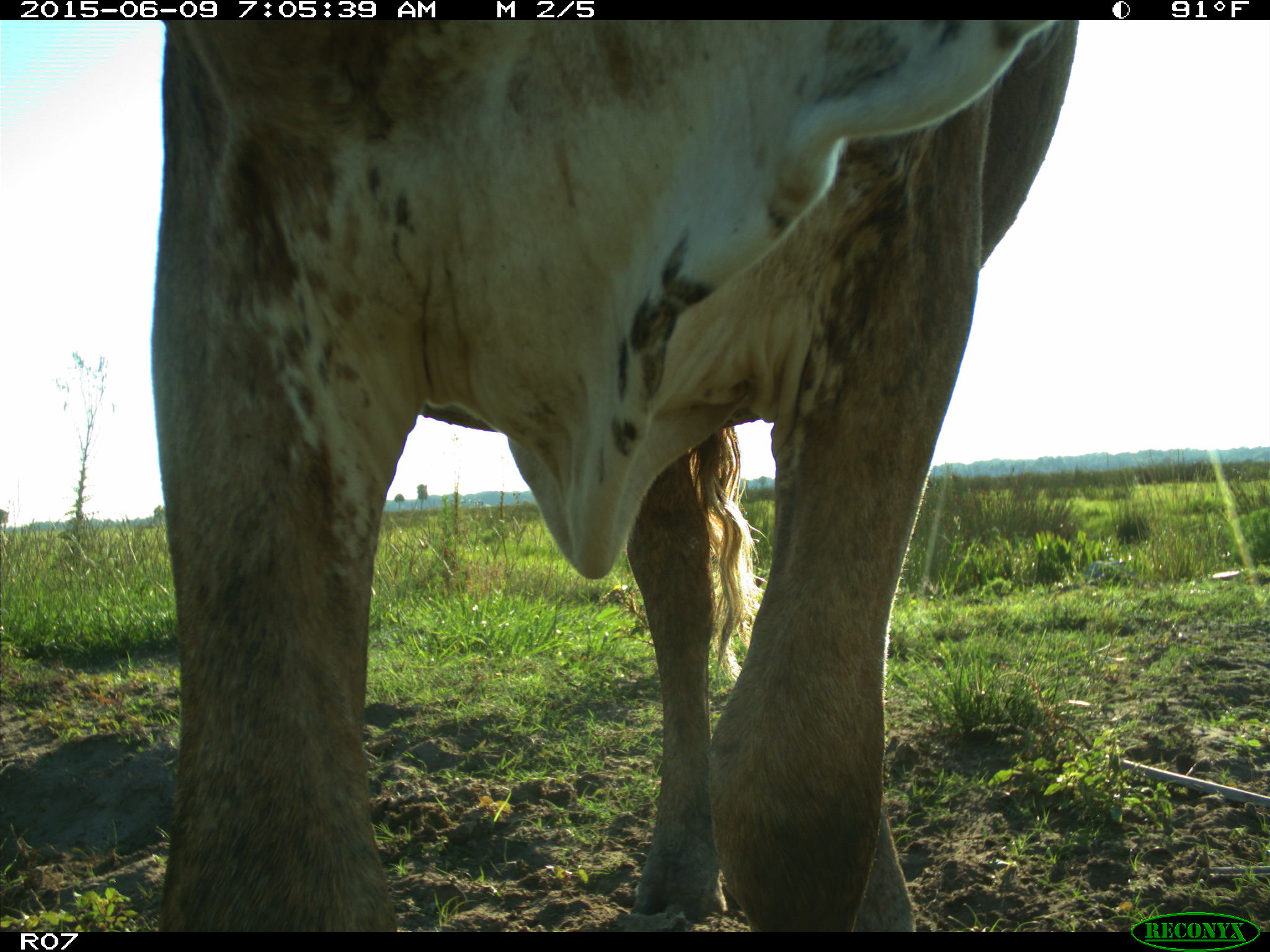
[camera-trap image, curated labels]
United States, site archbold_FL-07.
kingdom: Animalia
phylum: Chordata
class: Mammalia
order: Artiodactyla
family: Bovidae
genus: Bos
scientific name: Bos taurus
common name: domestic cow